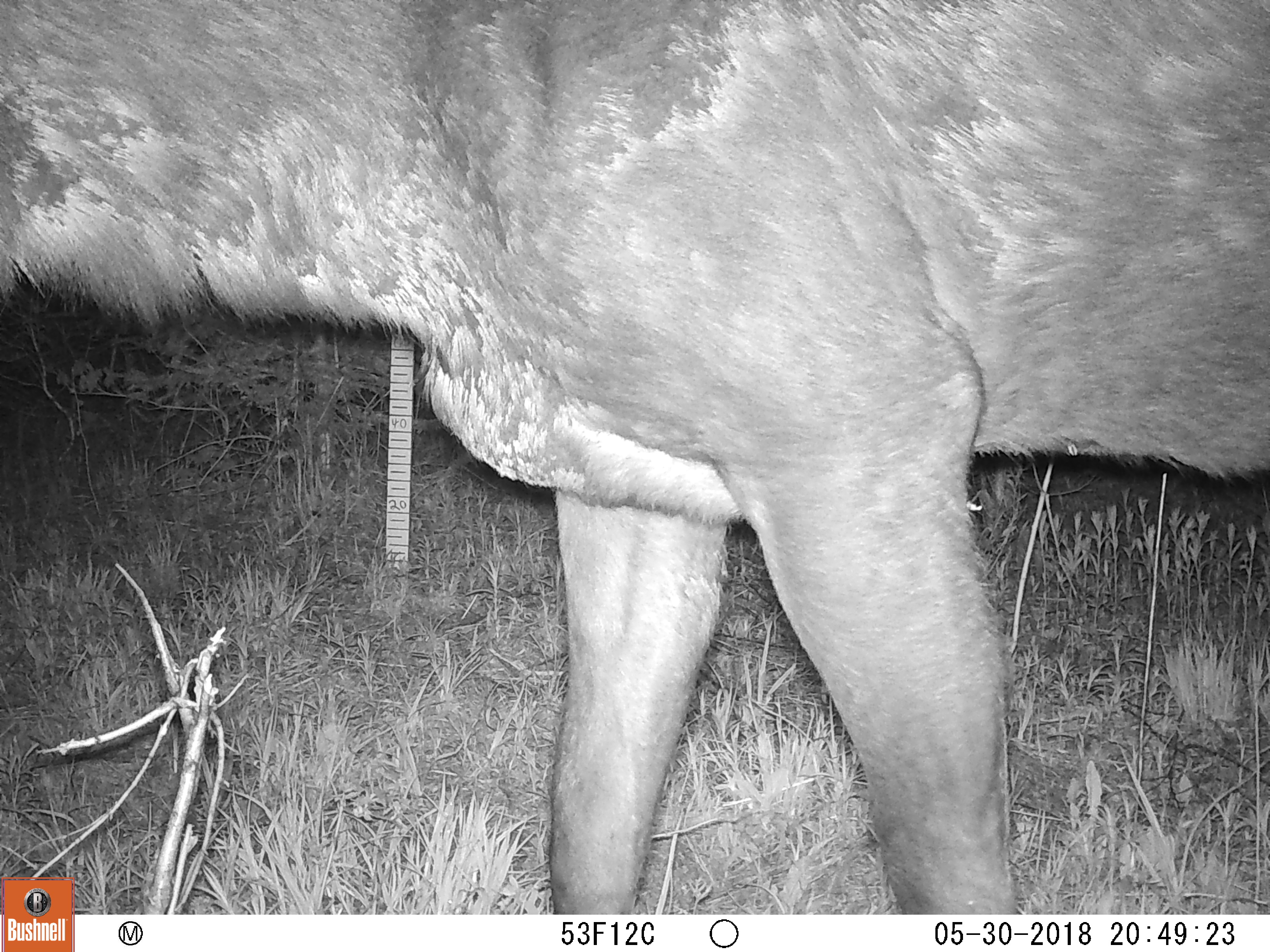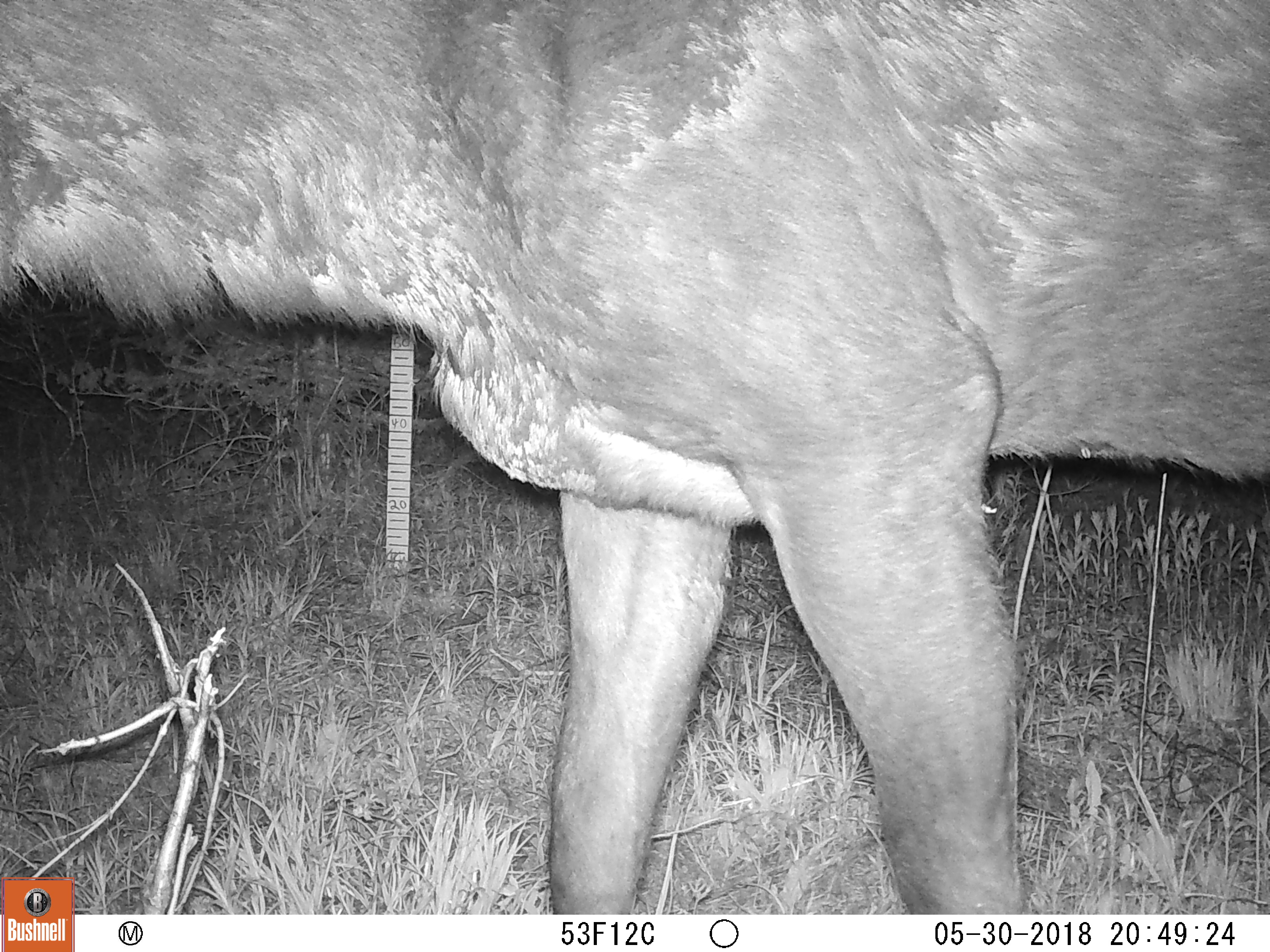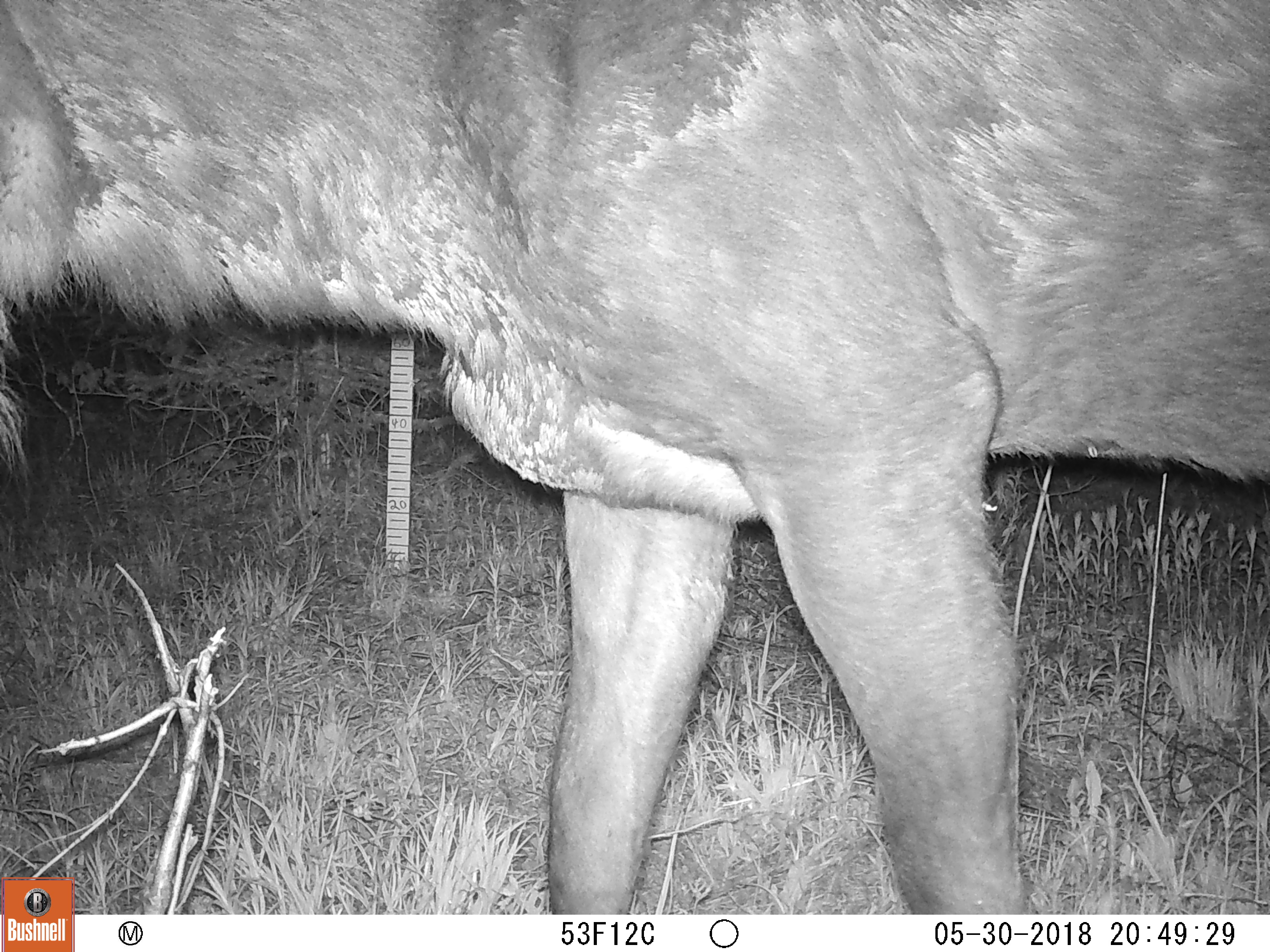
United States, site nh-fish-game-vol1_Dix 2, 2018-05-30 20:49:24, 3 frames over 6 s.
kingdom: Animalia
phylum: Chordata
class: Mammalia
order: Artiodactyla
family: Cervidae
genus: Alces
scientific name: Alces alces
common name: moose